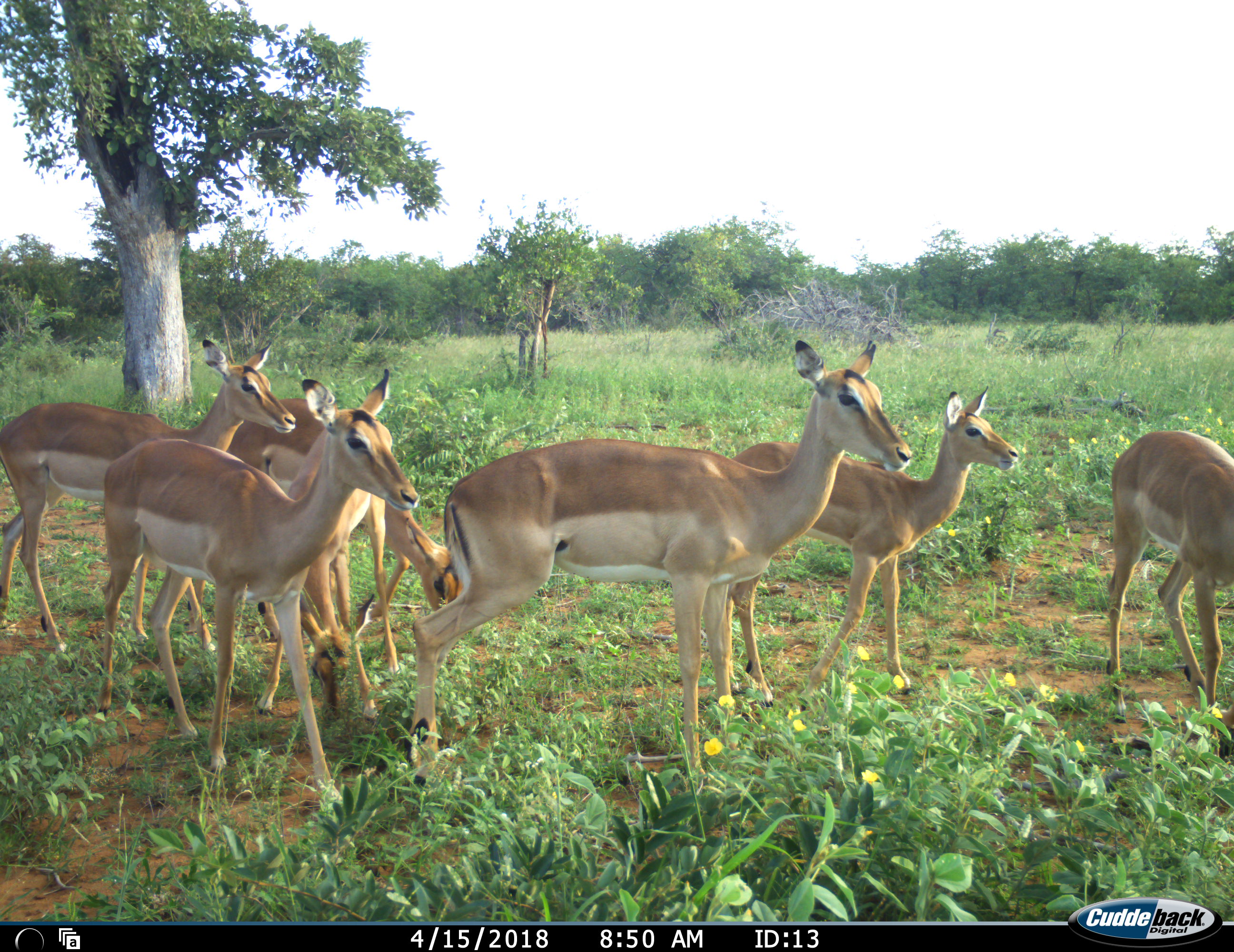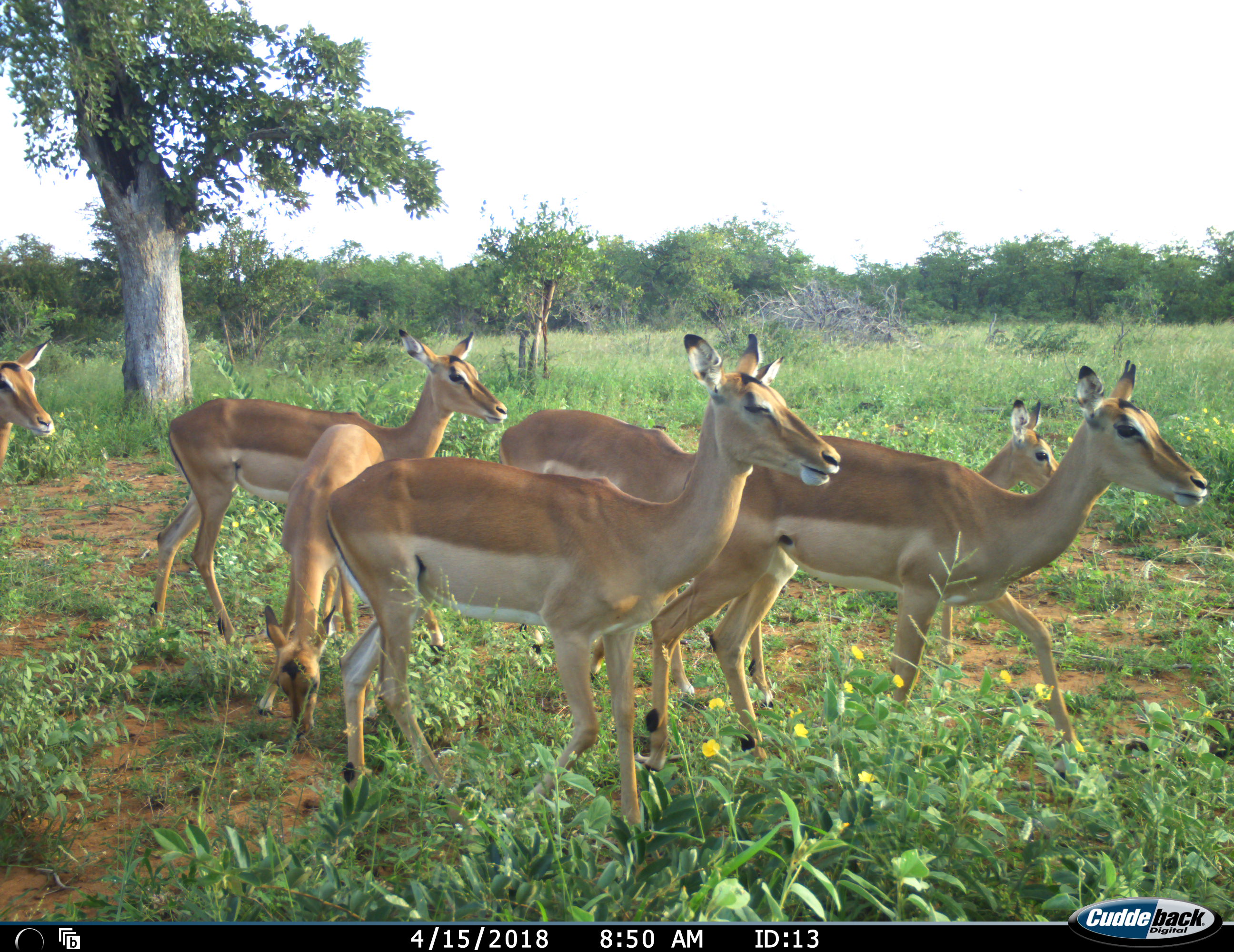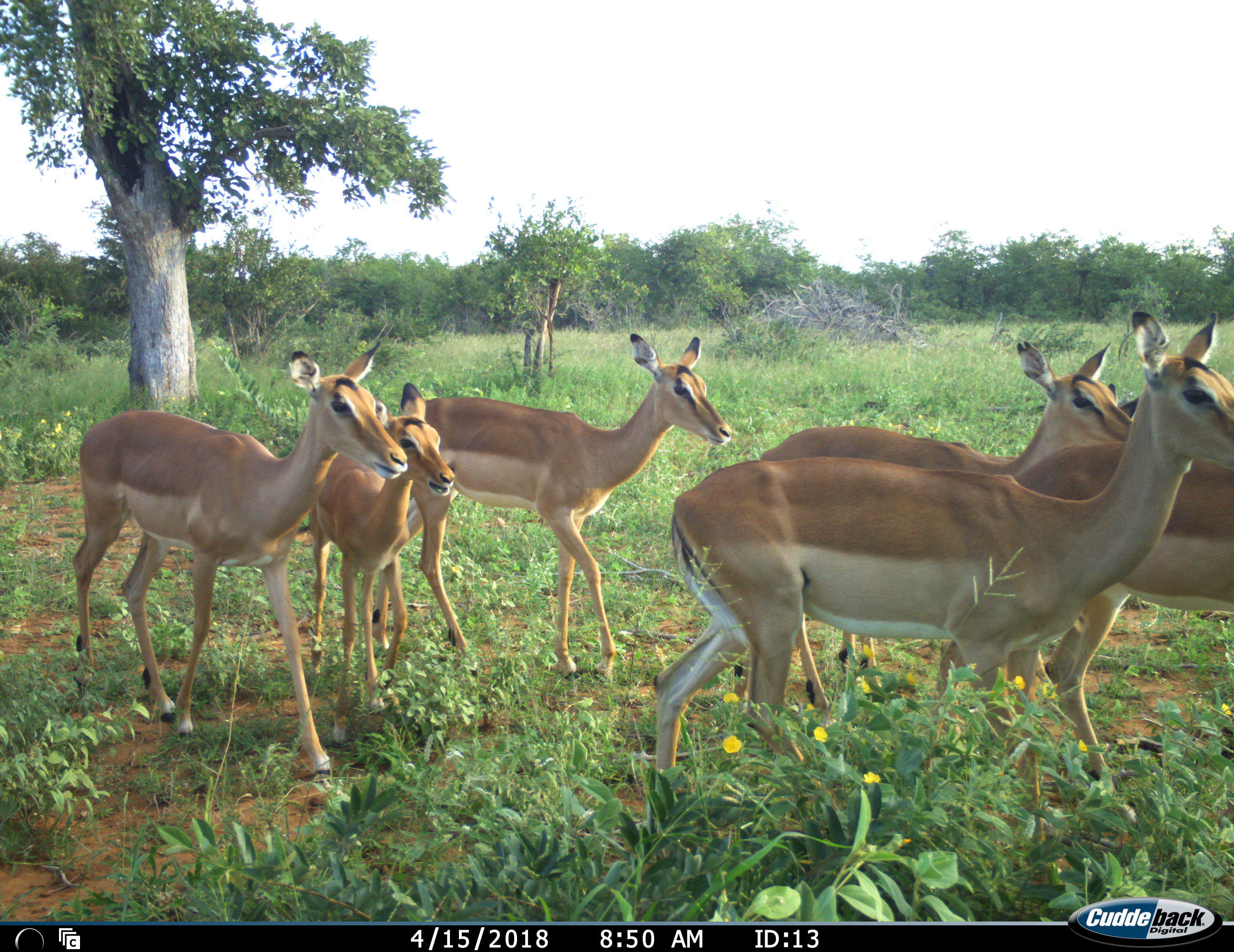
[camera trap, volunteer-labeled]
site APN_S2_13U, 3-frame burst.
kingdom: Animalia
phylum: Chordata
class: Mammalia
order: Artiodactyla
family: Bovidae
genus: Aepyceros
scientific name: Aepyceros melampus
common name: impala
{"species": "impala (Aepyceros melampus)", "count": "10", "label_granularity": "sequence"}